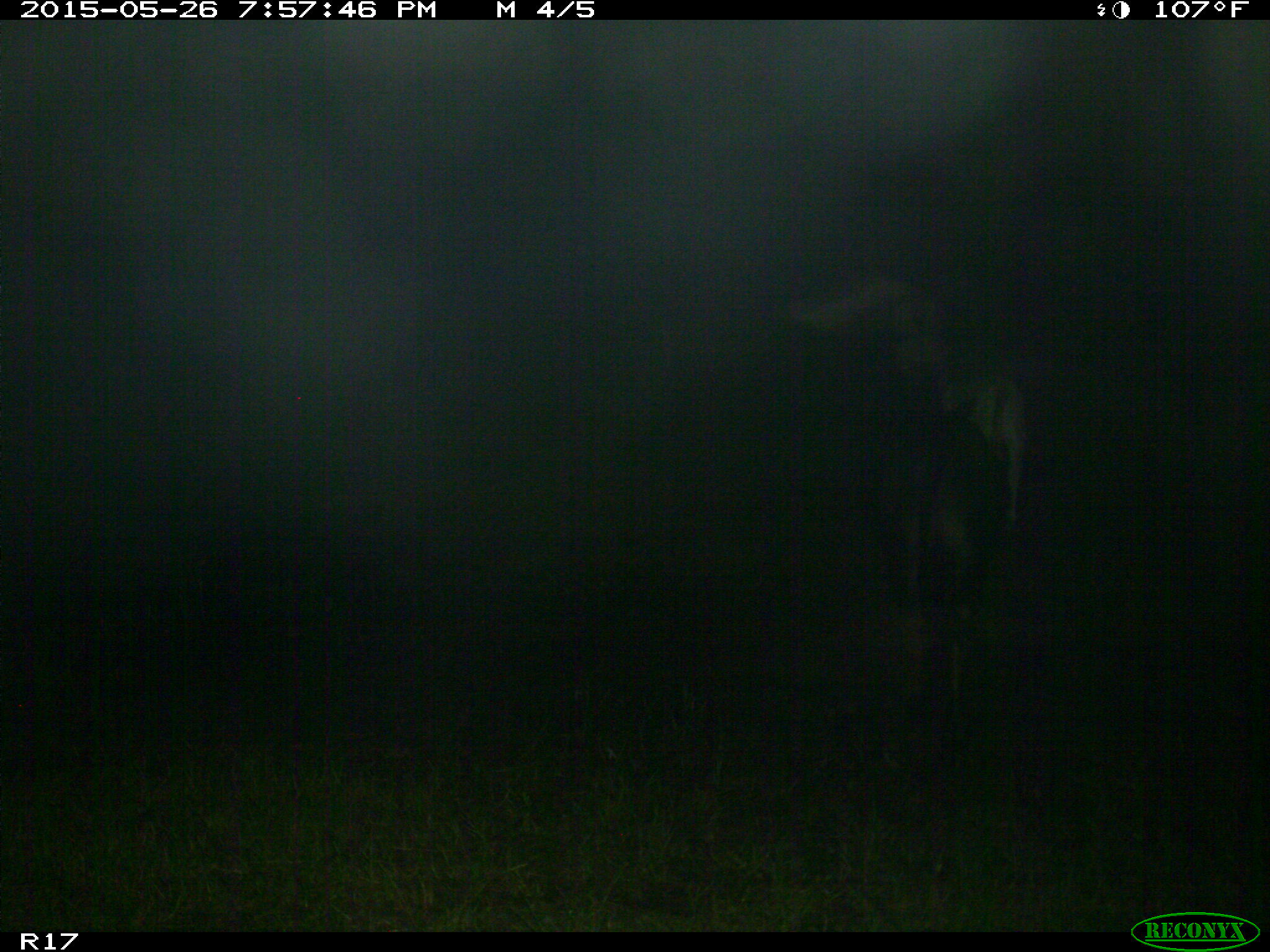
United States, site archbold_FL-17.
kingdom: Animalia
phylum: Chordata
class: Mammalia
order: Artiodactyla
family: Bovidae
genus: Bos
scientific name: Bos taurus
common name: domestic cow